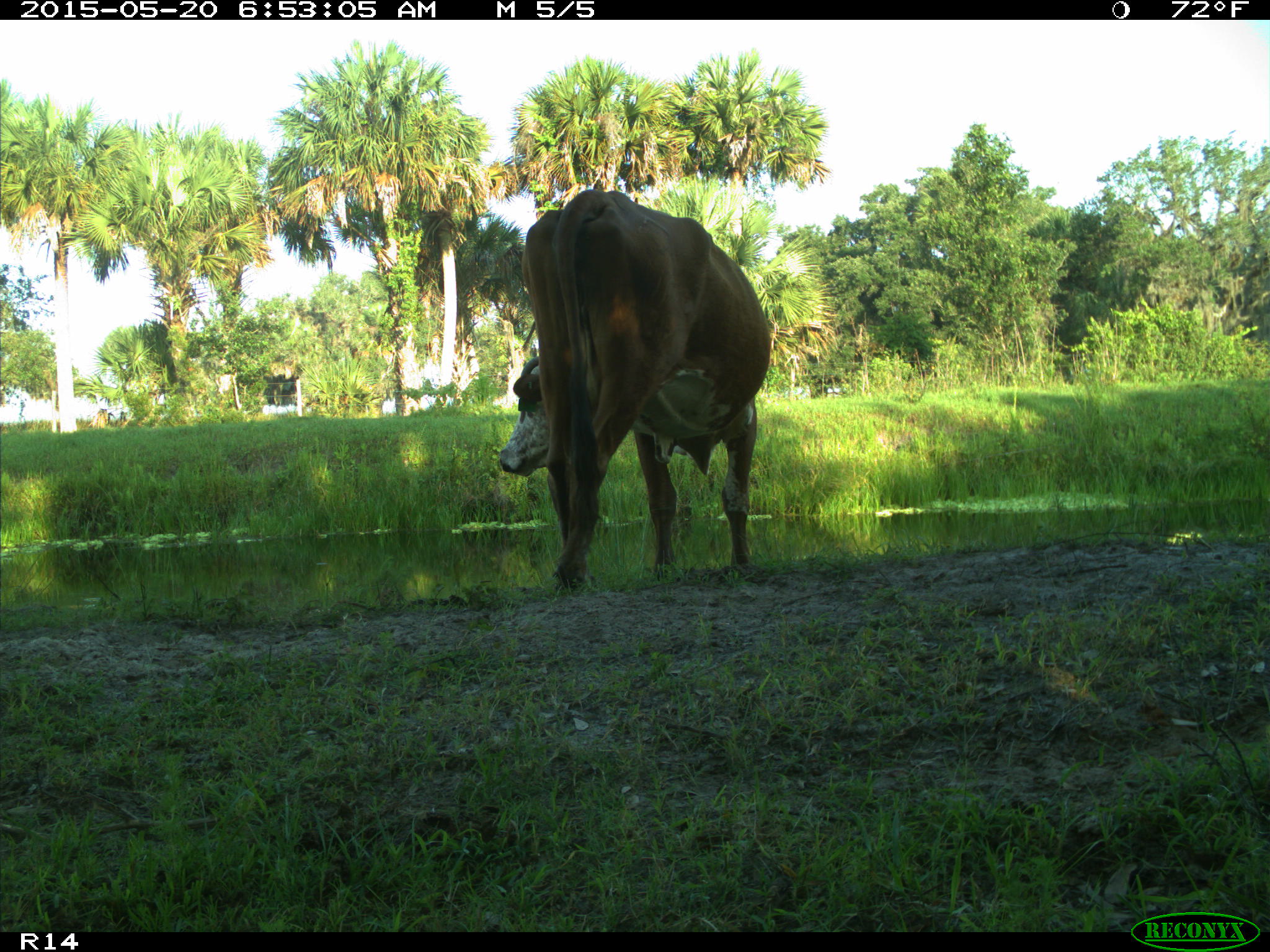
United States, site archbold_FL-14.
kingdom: Animalia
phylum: Chordata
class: Mammalia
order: Artiodactyla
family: Bovidae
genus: Bos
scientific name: Bos taurus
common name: domestic cow